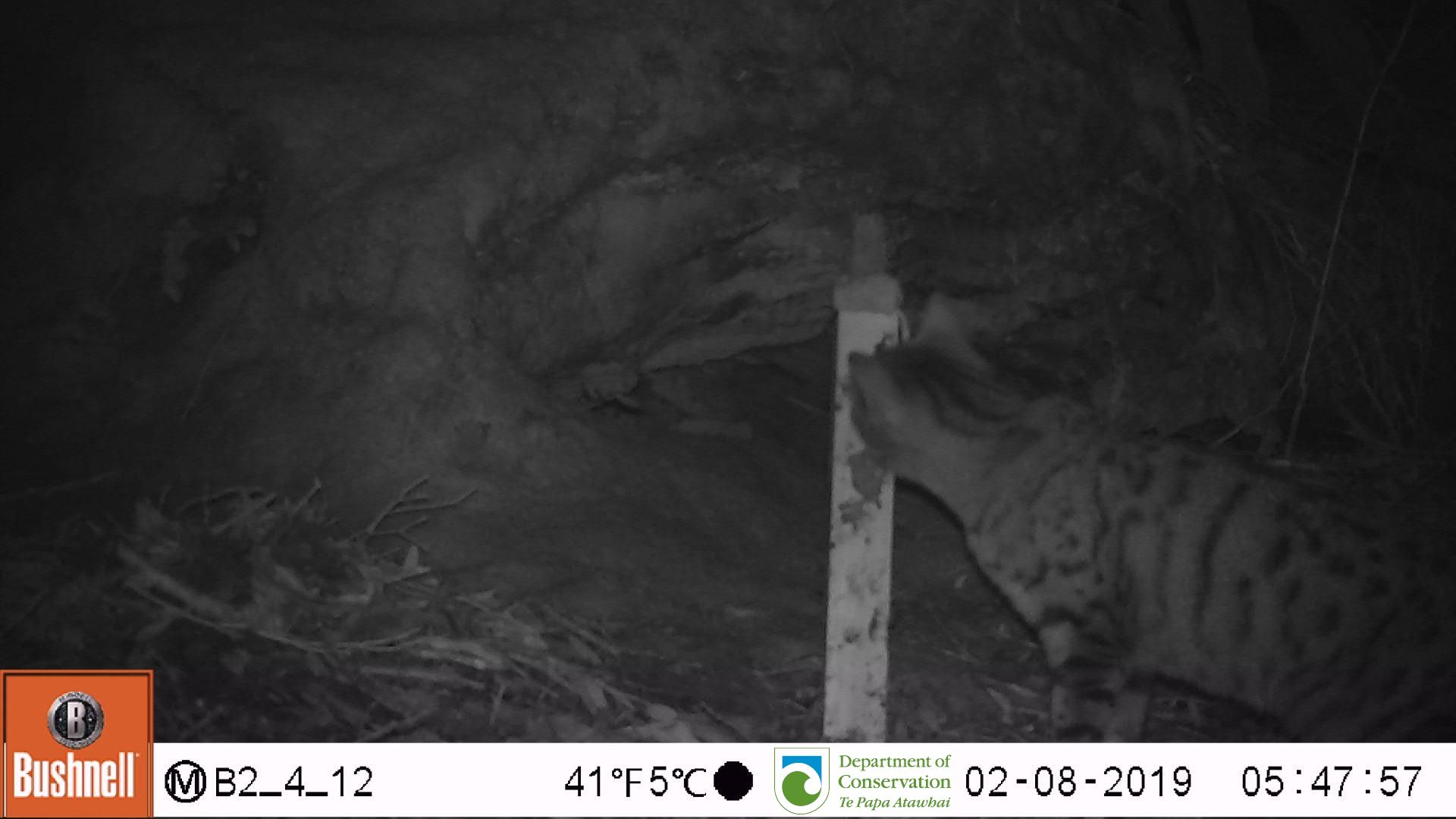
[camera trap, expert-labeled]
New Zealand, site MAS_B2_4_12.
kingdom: Animalia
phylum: Chordata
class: Mammalia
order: Carnivora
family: Felidae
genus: Felis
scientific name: Felis catus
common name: domestic cat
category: cat